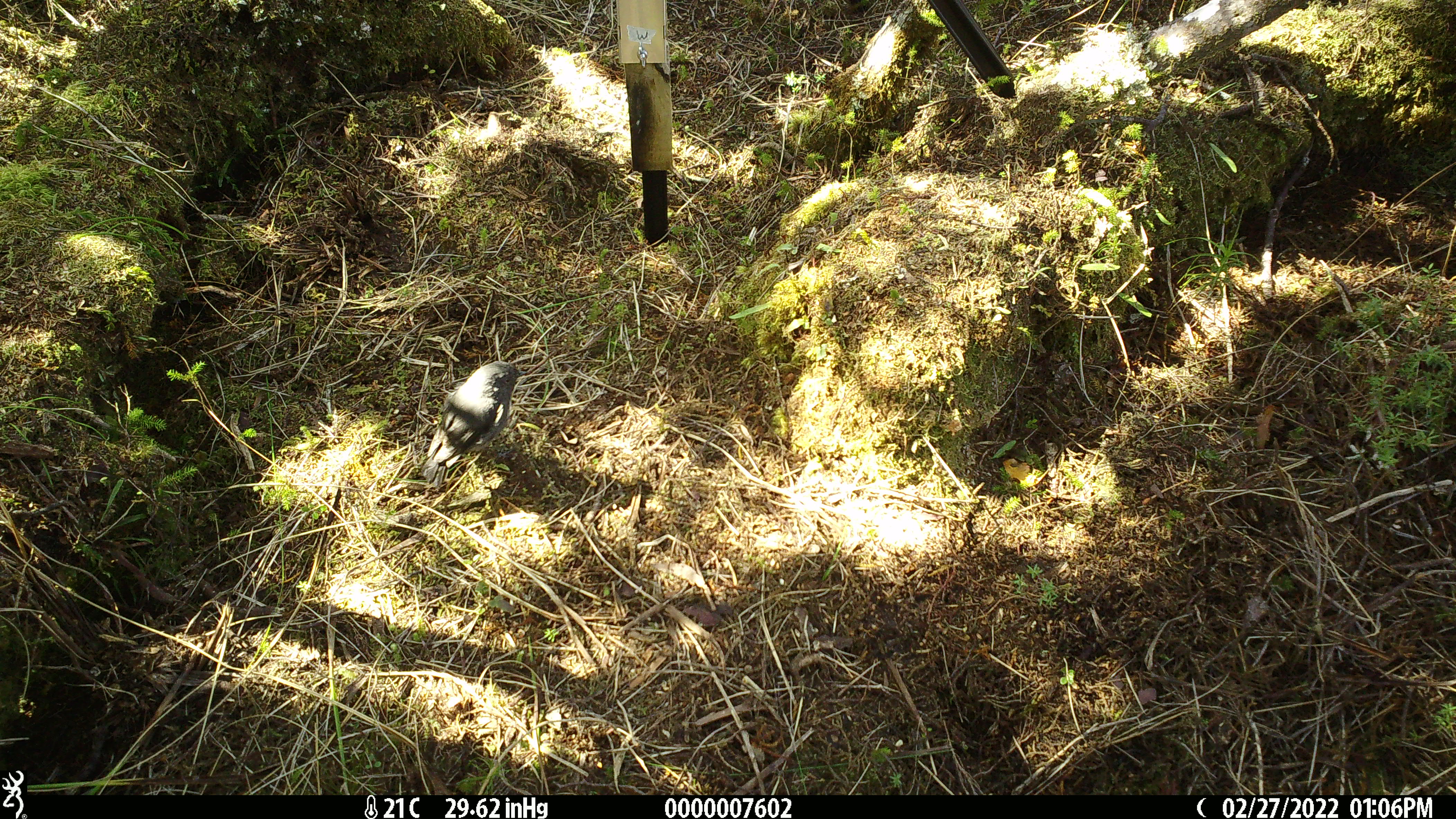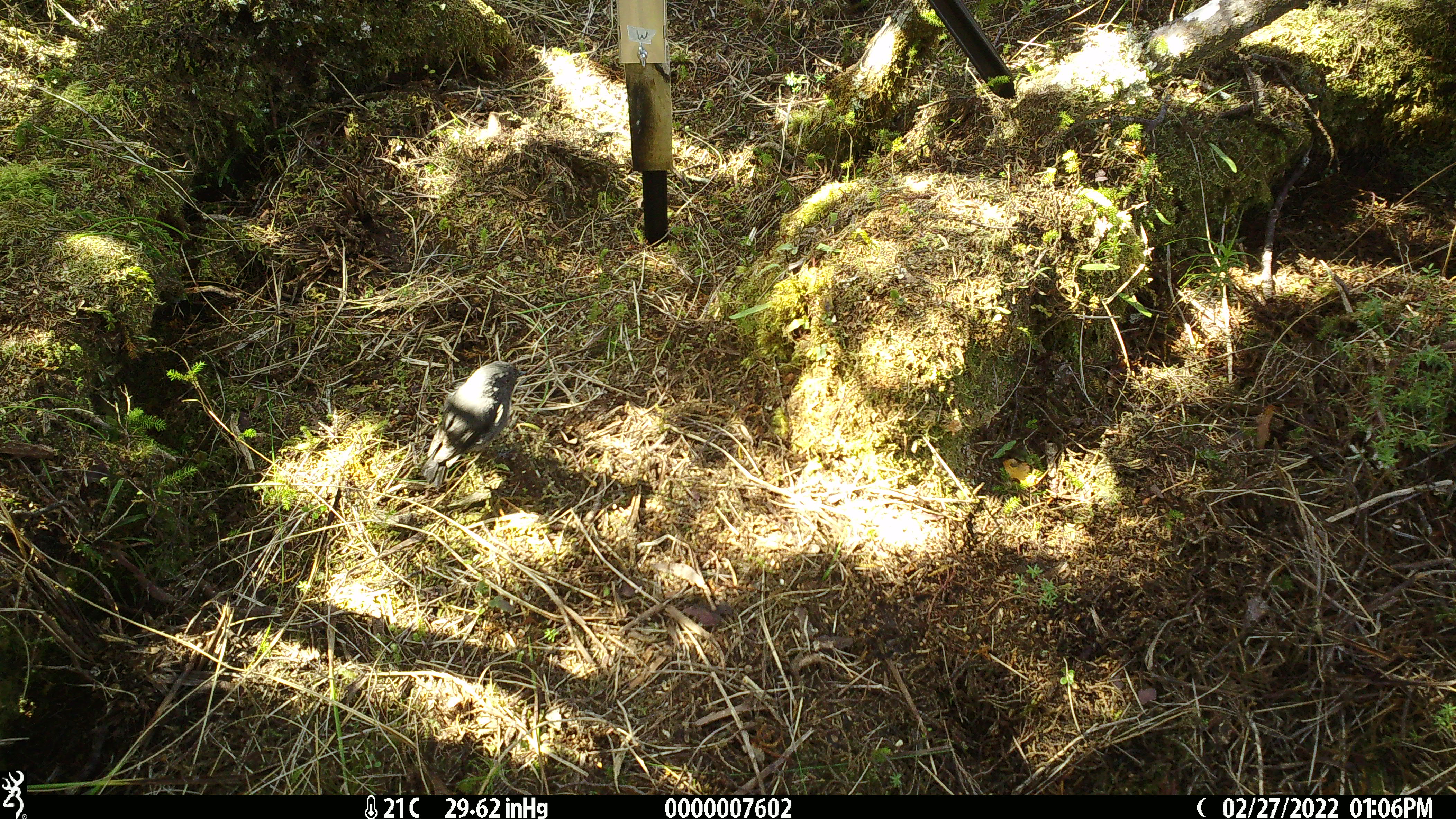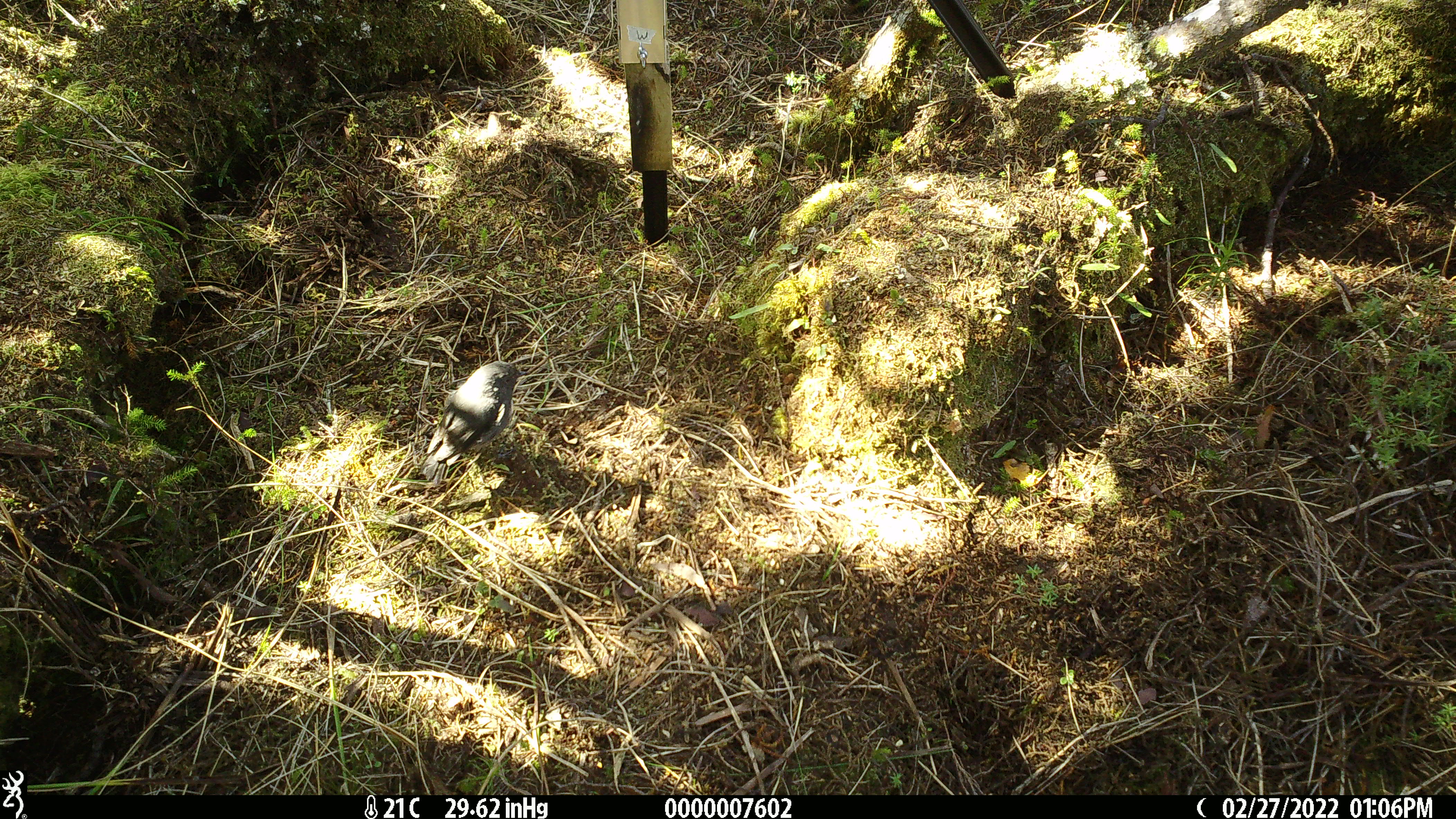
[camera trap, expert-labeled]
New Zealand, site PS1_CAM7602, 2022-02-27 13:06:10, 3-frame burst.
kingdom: Animalia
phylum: Chordata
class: Aves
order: Passeriformes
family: Petroicidae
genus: Petroica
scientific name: Petroica australis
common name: new zealand robin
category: robin